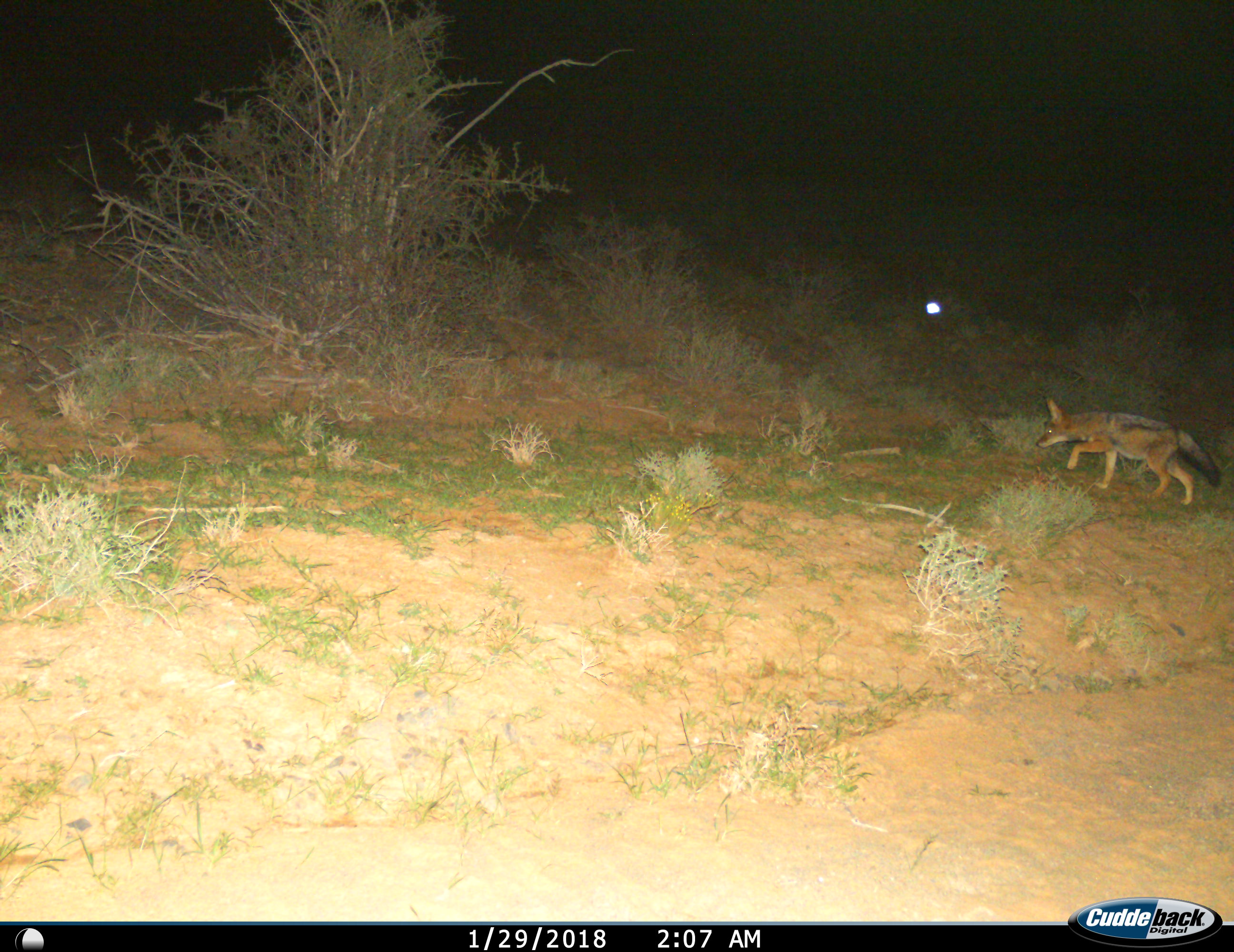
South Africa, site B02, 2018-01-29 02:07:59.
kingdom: Animalia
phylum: Chordata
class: Mammalia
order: Carnivora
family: Canidae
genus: Lupulella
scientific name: Lupulella mesomelas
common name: black-backed jackal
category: jackalblackbacked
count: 1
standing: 14%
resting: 0%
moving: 100%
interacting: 0%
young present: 0%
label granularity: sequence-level